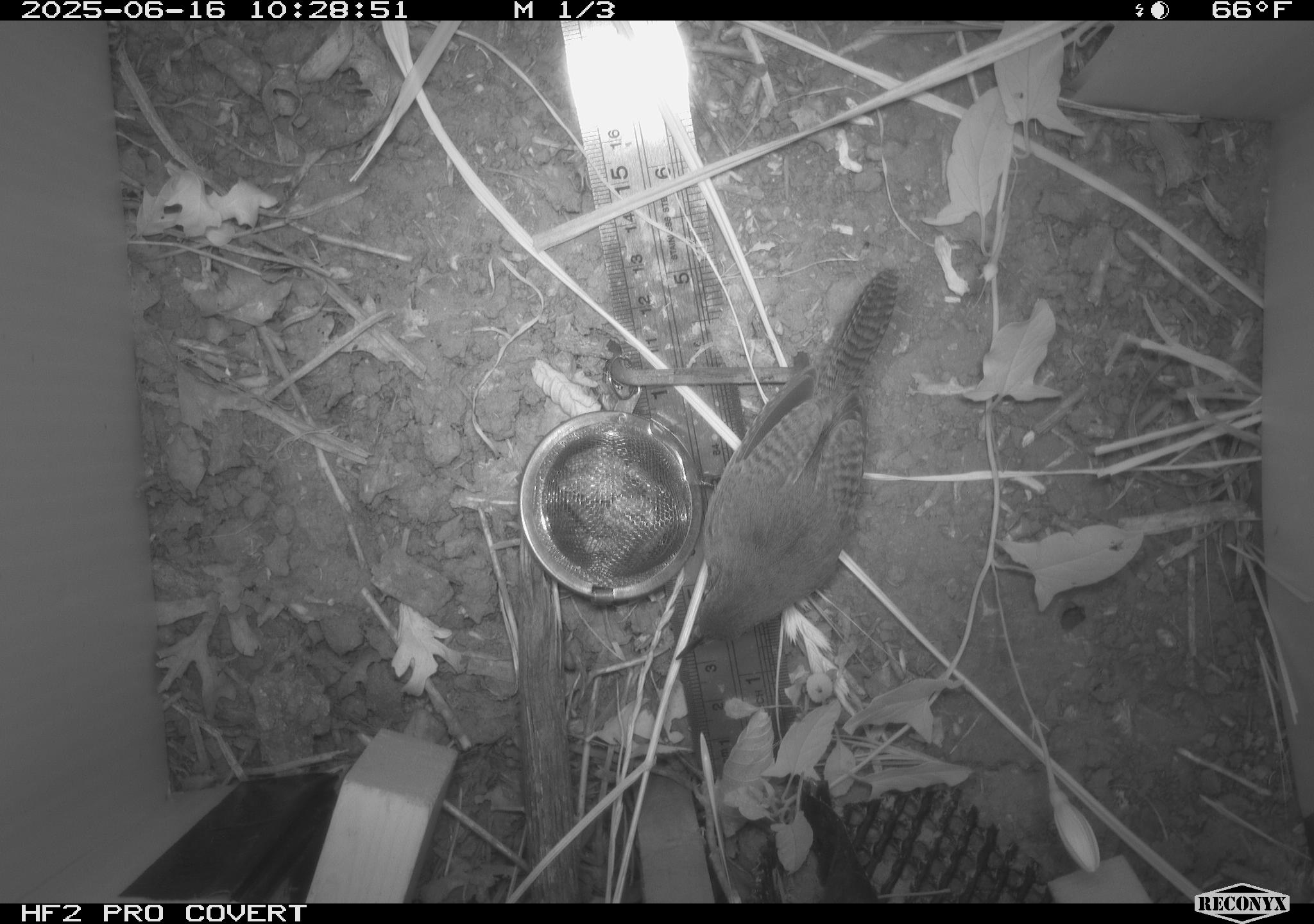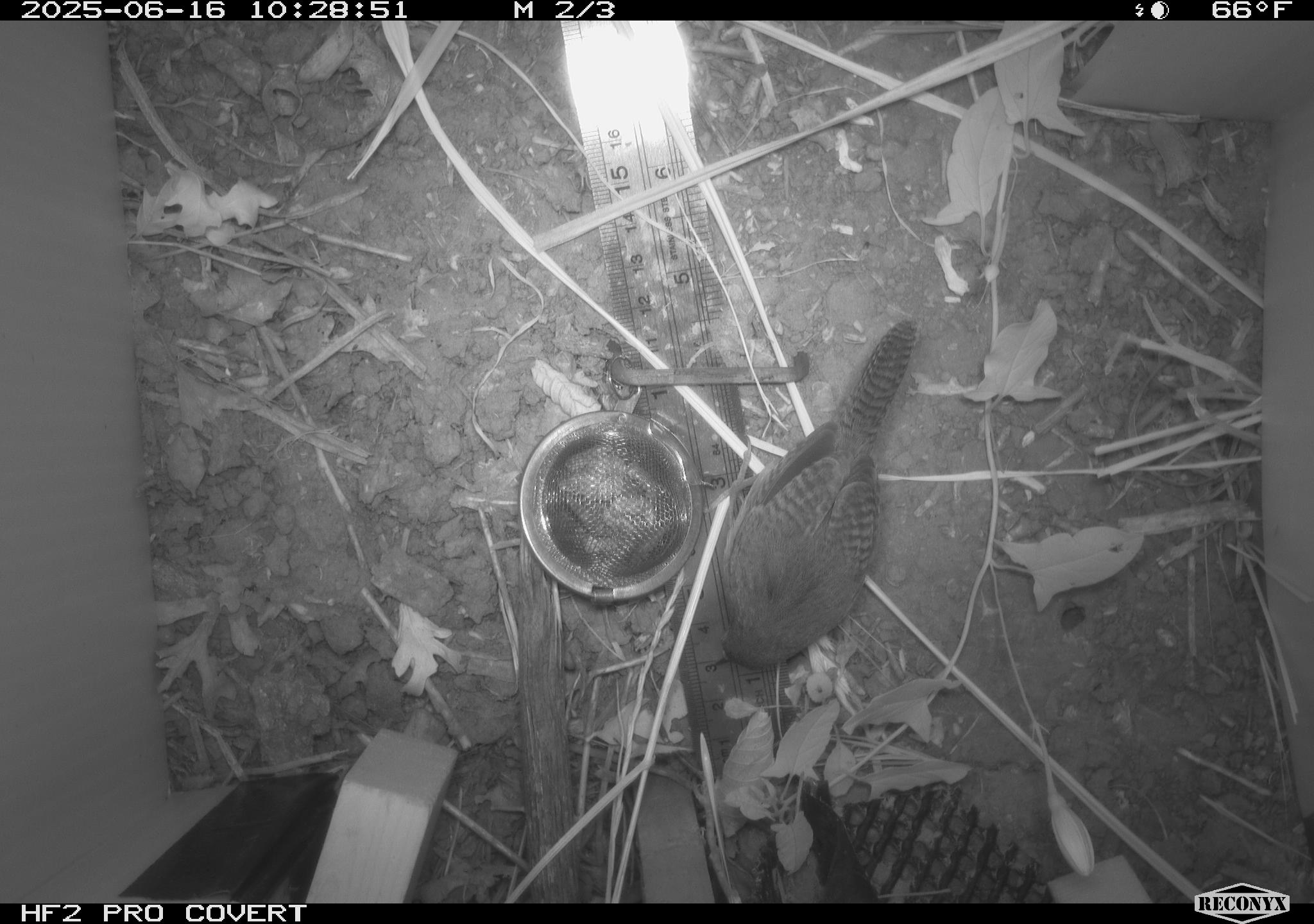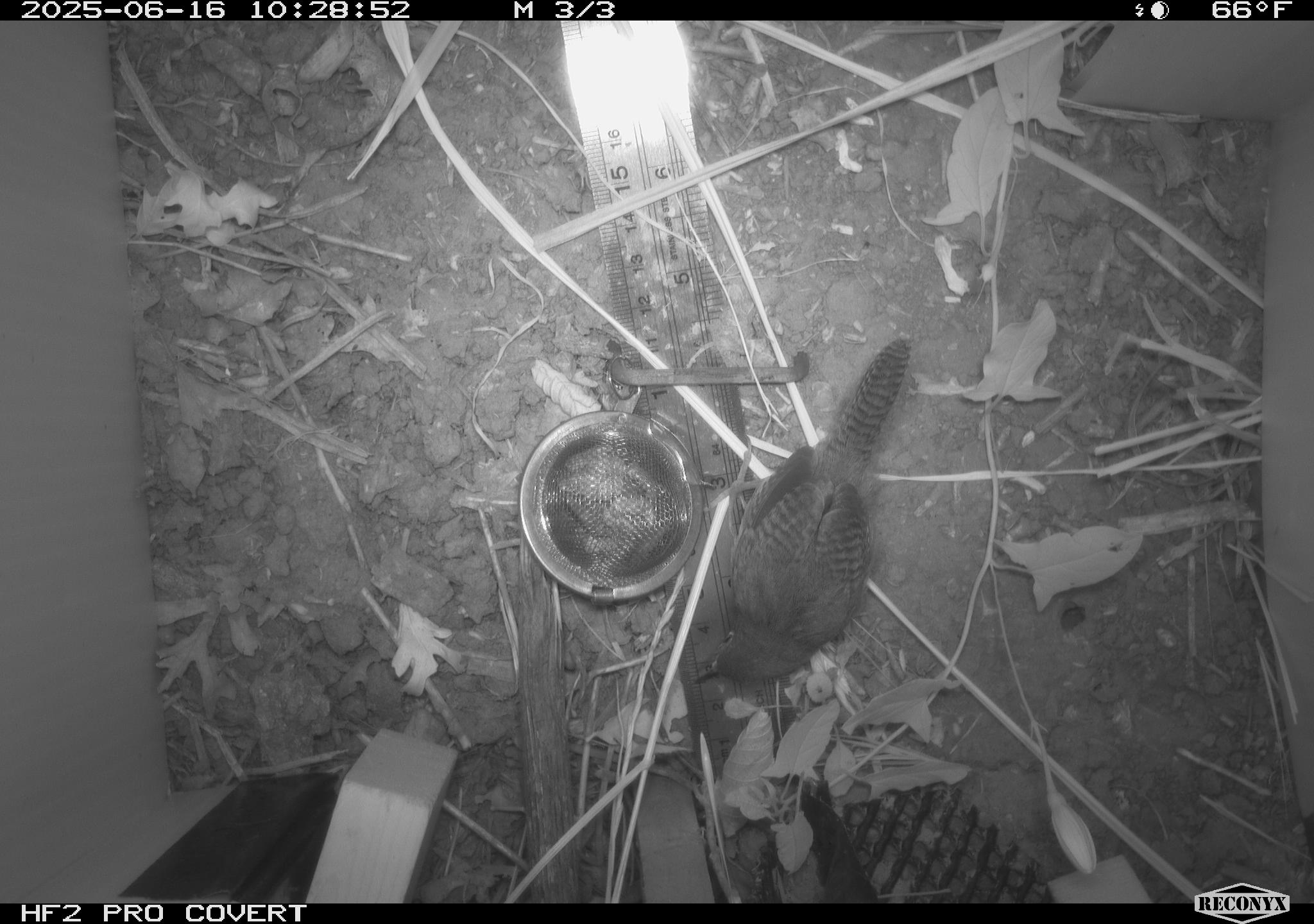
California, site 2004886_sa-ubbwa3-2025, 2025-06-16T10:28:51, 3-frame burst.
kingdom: Animalia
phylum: Chordata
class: Aves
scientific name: Aves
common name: bird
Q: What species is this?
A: Bird (Aves).